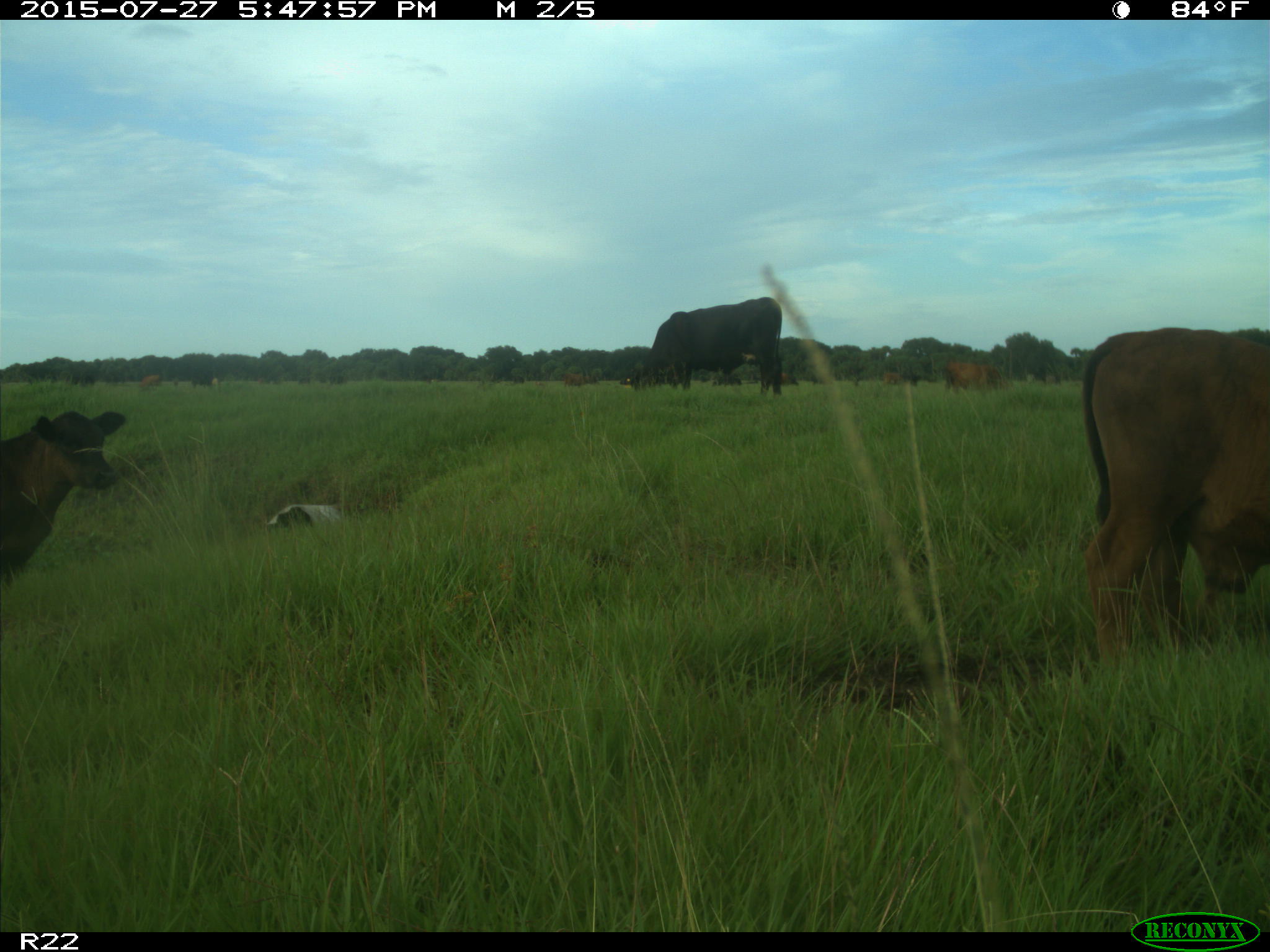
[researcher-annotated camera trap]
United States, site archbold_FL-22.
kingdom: Animalia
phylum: Chordata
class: Mammalia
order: Artiodactyla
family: Bovidae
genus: Bos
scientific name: Bos taurus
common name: domestic cow